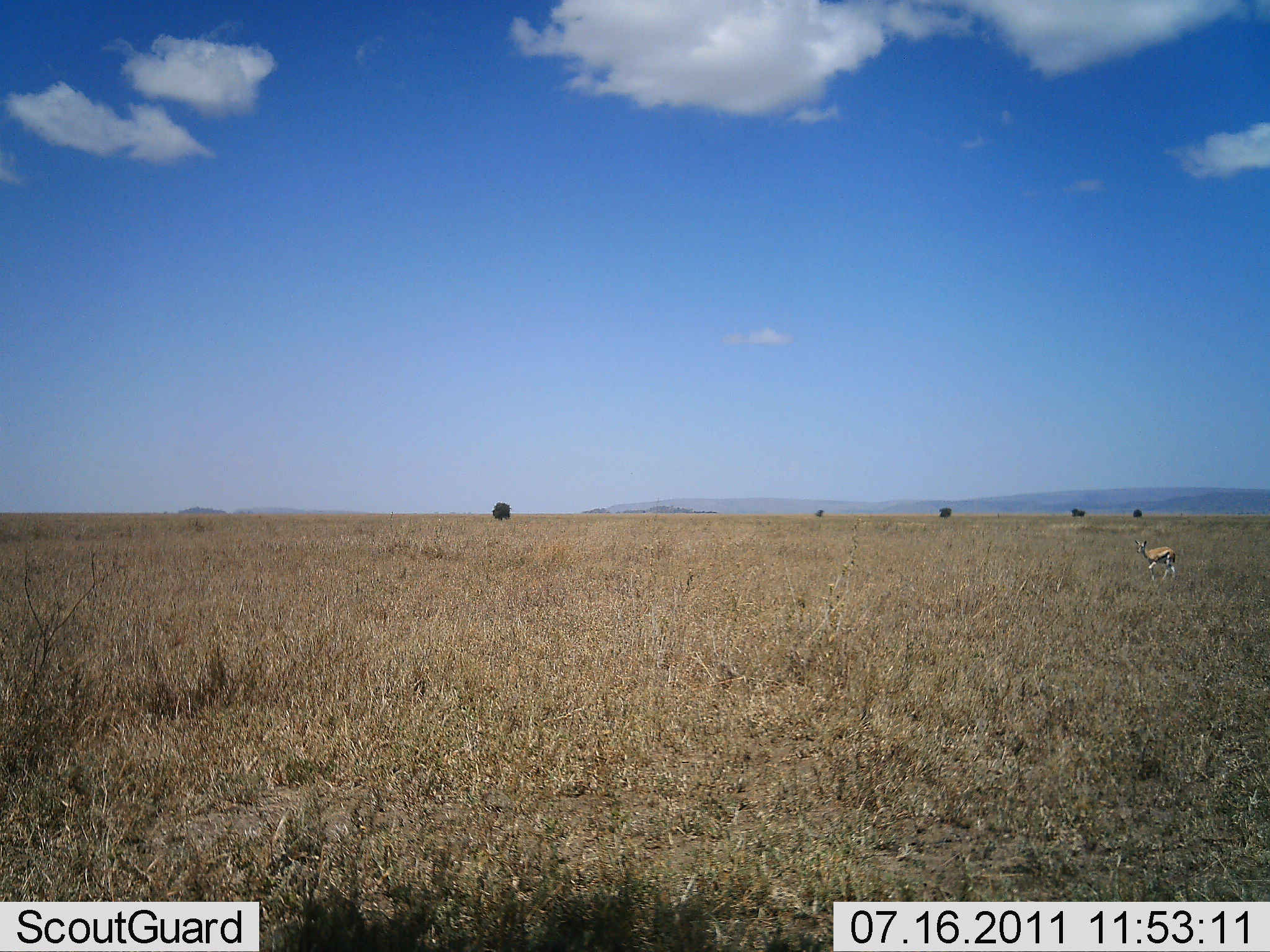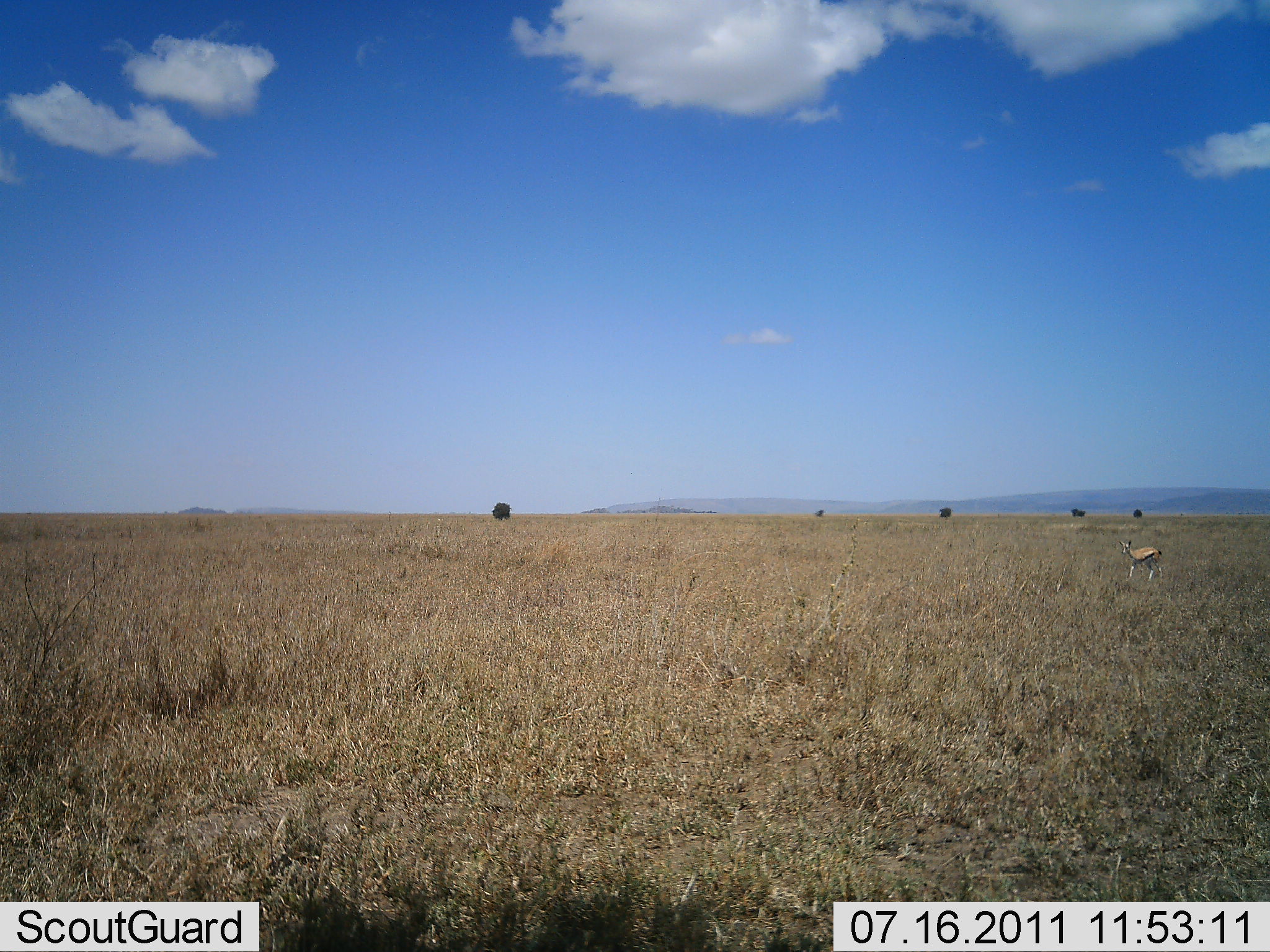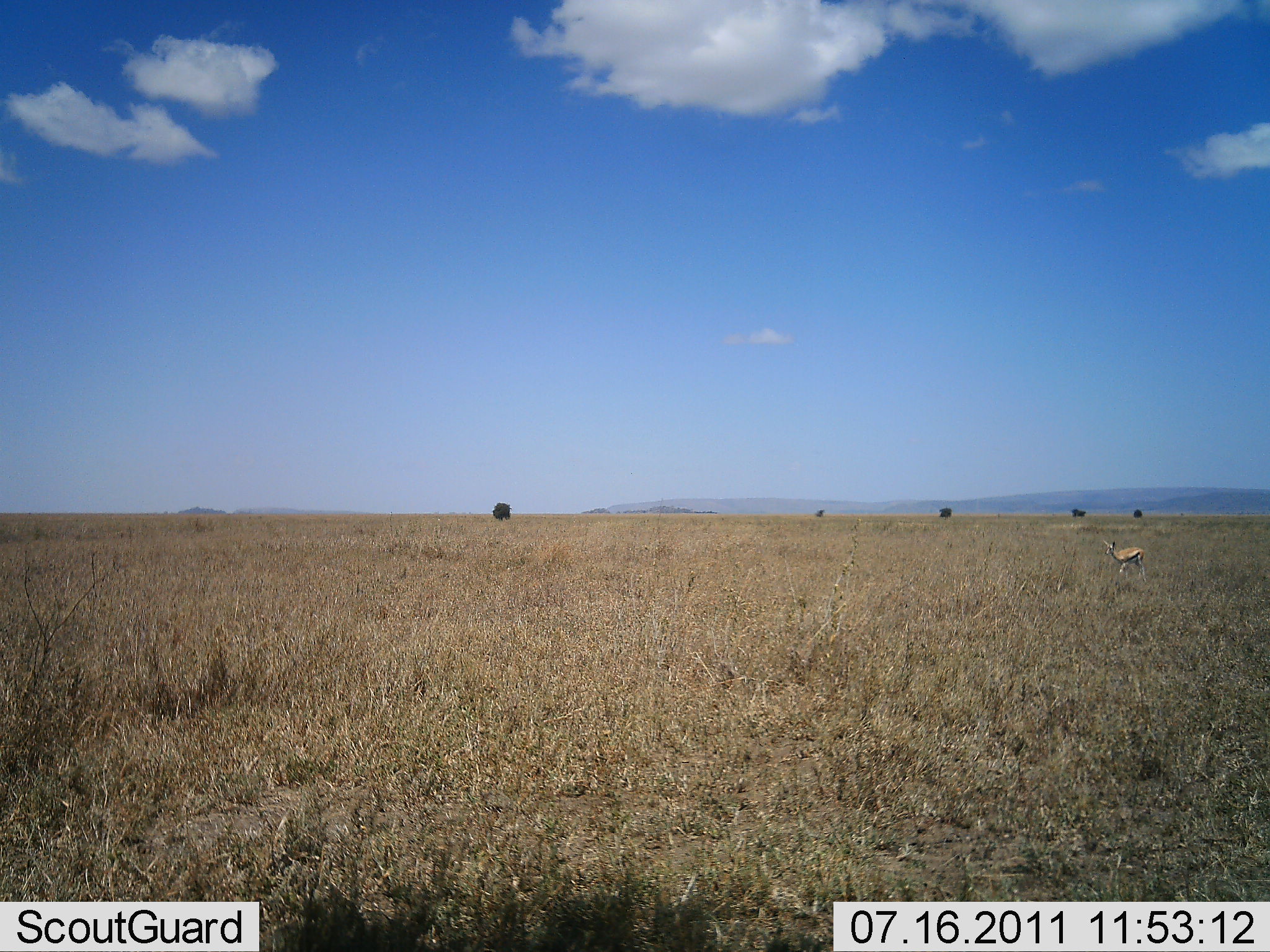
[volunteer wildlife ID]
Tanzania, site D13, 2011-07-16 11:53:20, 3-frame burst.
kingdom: Animalia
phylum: Chordata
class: Mammalia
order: Artiodactyla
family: Bovidae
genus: Eudorcas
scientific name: Eudorcas thomsonii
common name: thomson's gazelle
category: gazellethomsons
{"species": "gazellethomsons (thomson's gazelle) (Eudorcas thomsonii)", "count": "1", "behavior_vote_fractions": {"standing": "10%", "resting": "0%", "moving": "90%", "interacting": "0%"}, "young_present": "0%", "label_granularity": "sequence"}